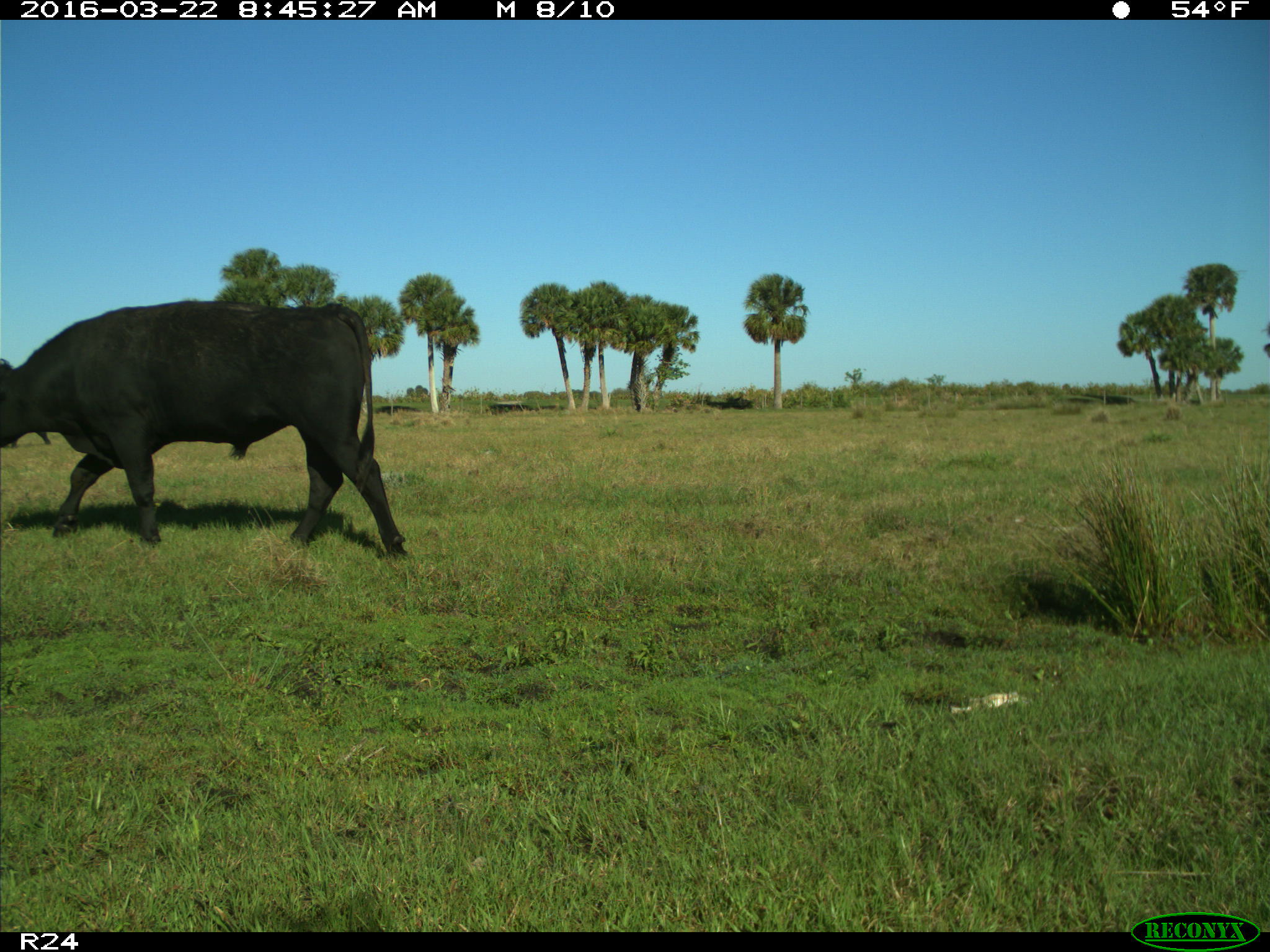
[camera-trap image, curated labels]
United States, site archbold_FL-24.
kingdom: Animalia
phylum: Chordata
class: Mammalia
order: Artiodactyla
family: Bovidae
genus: Bos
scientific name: Bos taurus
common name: domestic cow